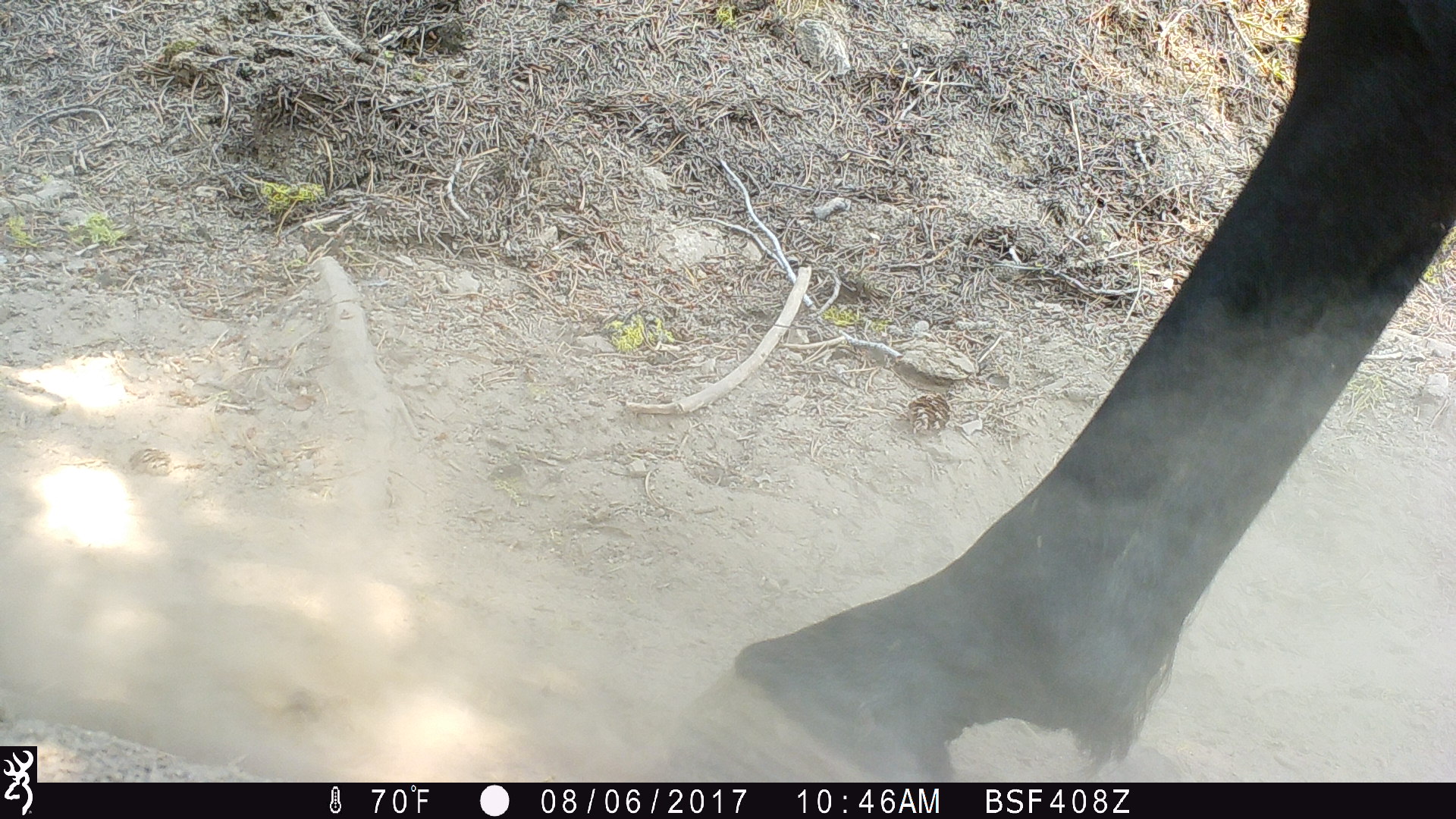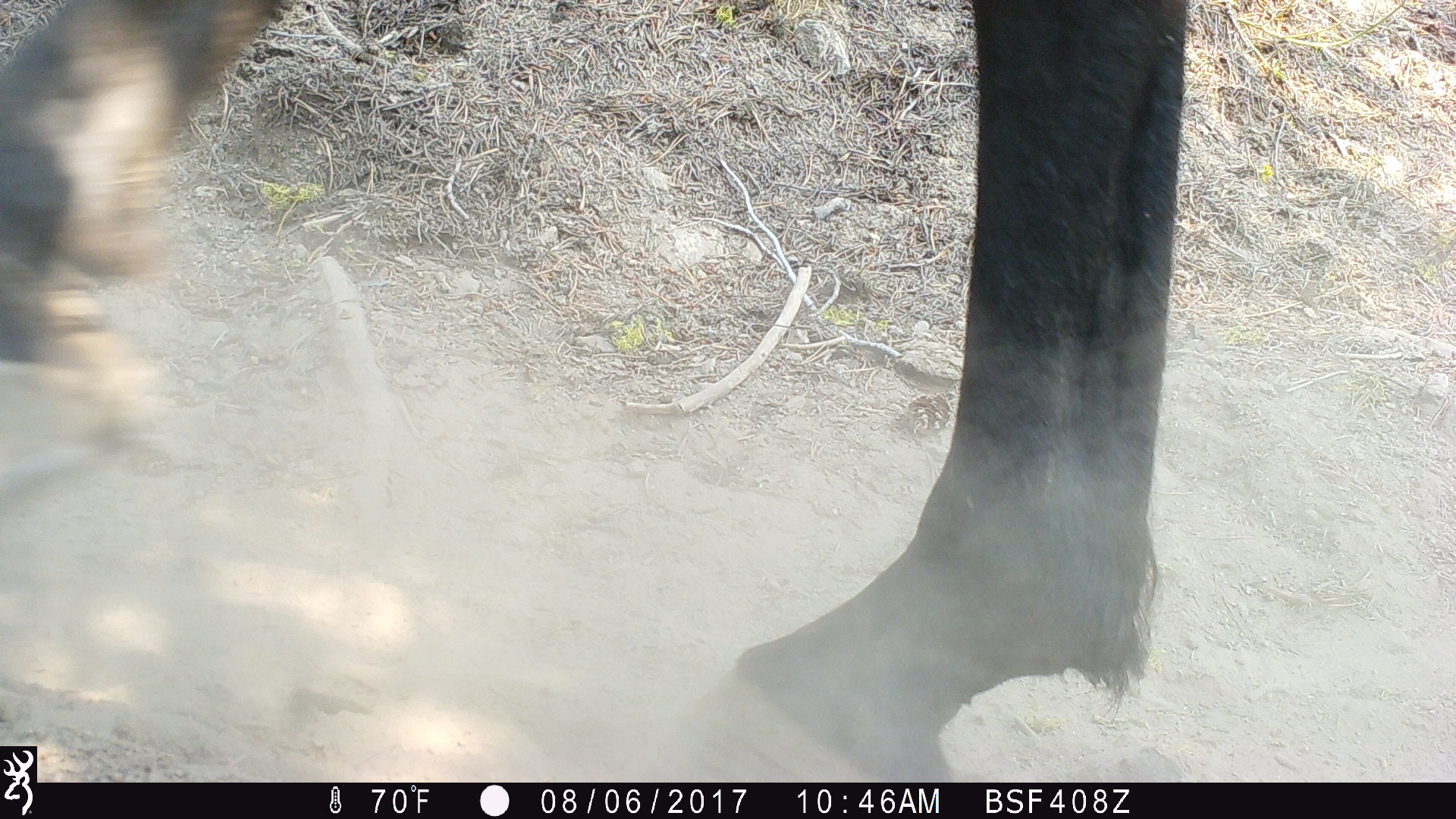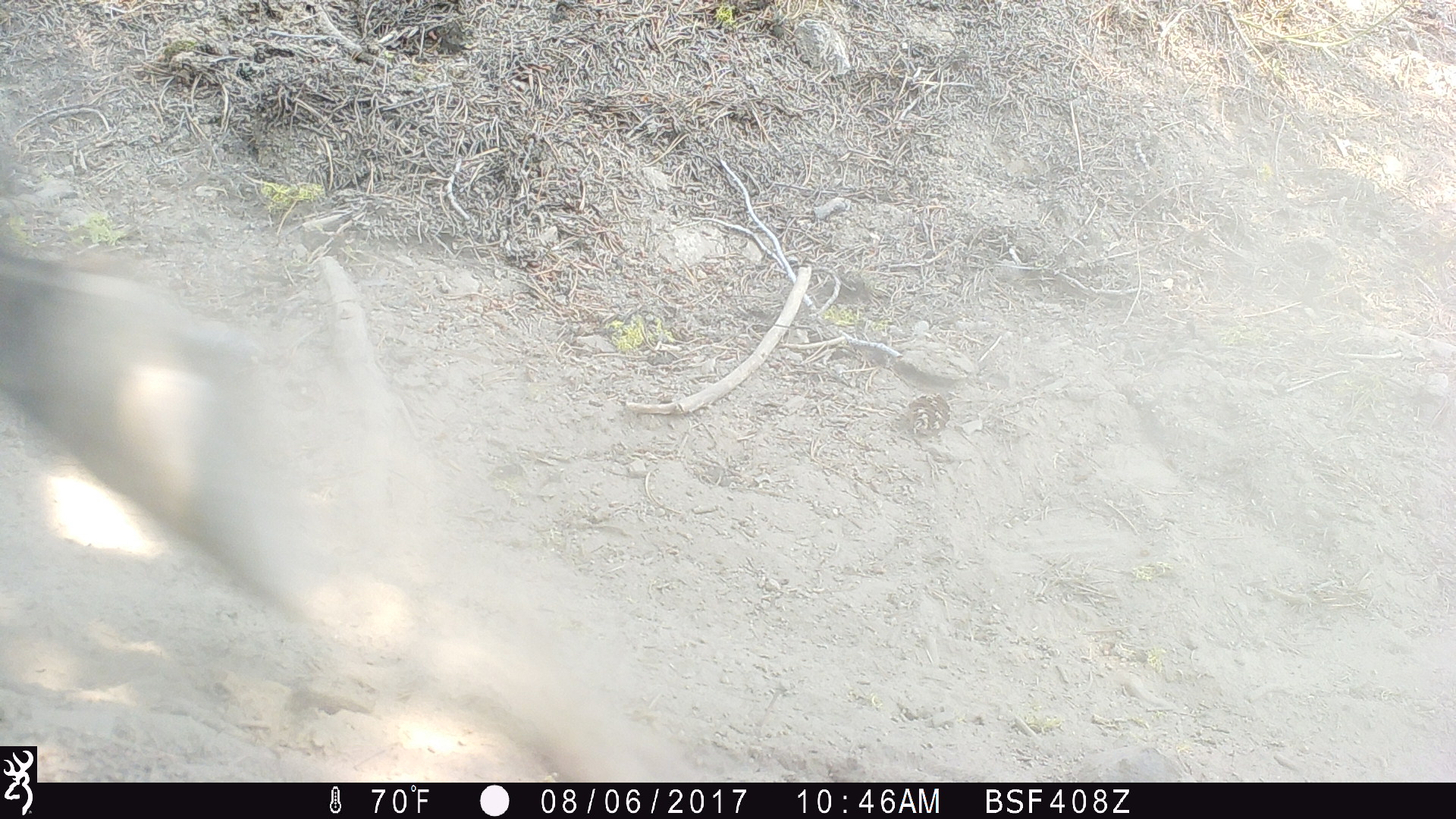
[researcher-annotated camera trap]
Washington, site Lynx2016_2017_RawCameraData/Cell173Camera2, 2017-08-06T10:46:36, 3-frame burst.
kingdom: Animalia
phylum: Chordata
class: Mammalia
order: Perissodactyla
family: Equidae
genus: Equus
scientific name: Equus caballus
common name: domestic horse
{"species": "domestic horse (Equus caballus)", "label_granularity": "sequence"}